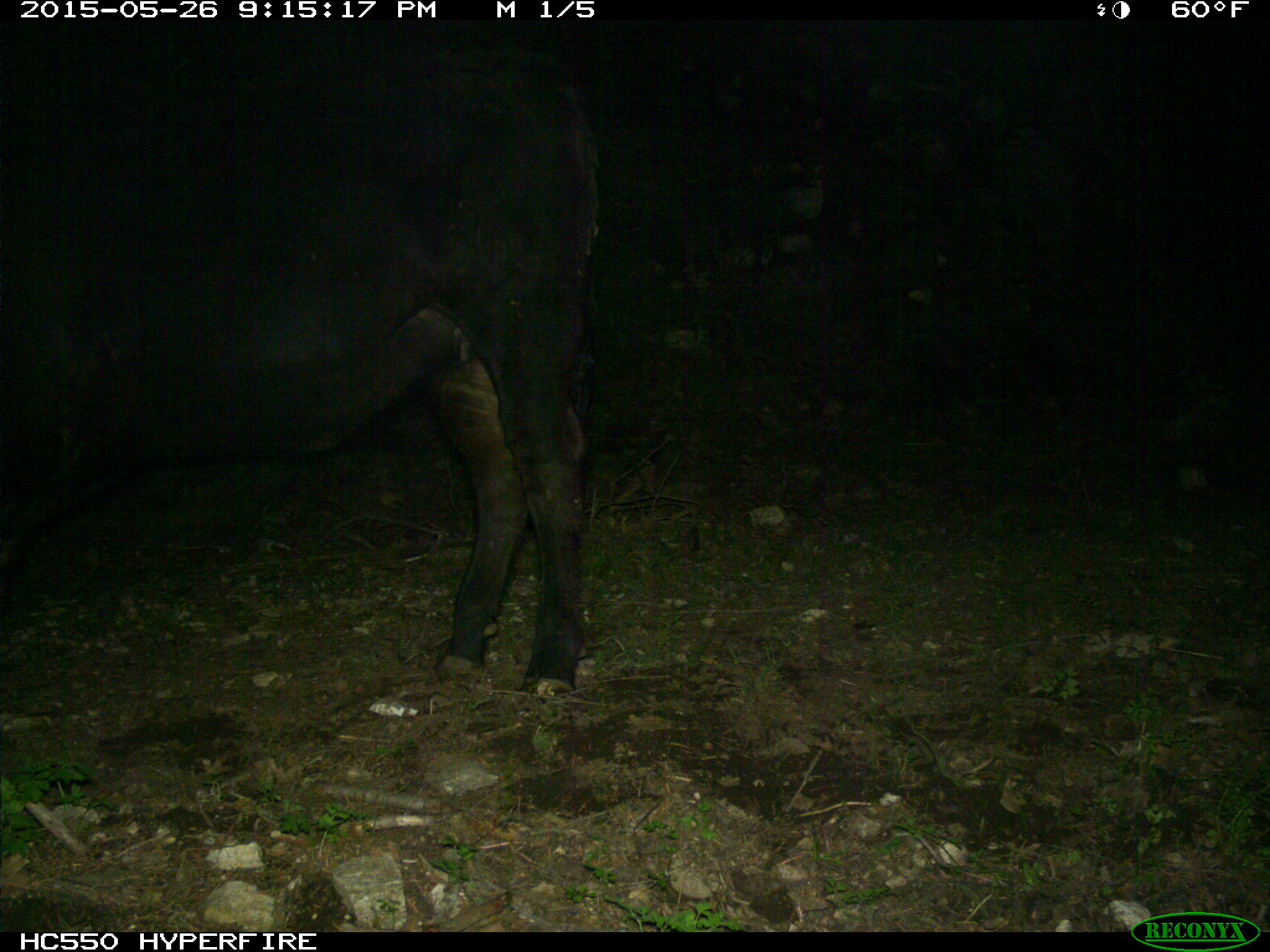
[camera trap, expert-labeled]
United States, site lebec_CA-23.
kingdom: Animalia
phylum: Chordata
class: Mammalia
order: Artiodactyla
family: Bovidae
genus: Bos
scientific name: Bos taurus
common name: domestic cow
Bos taurus (domestic cow).